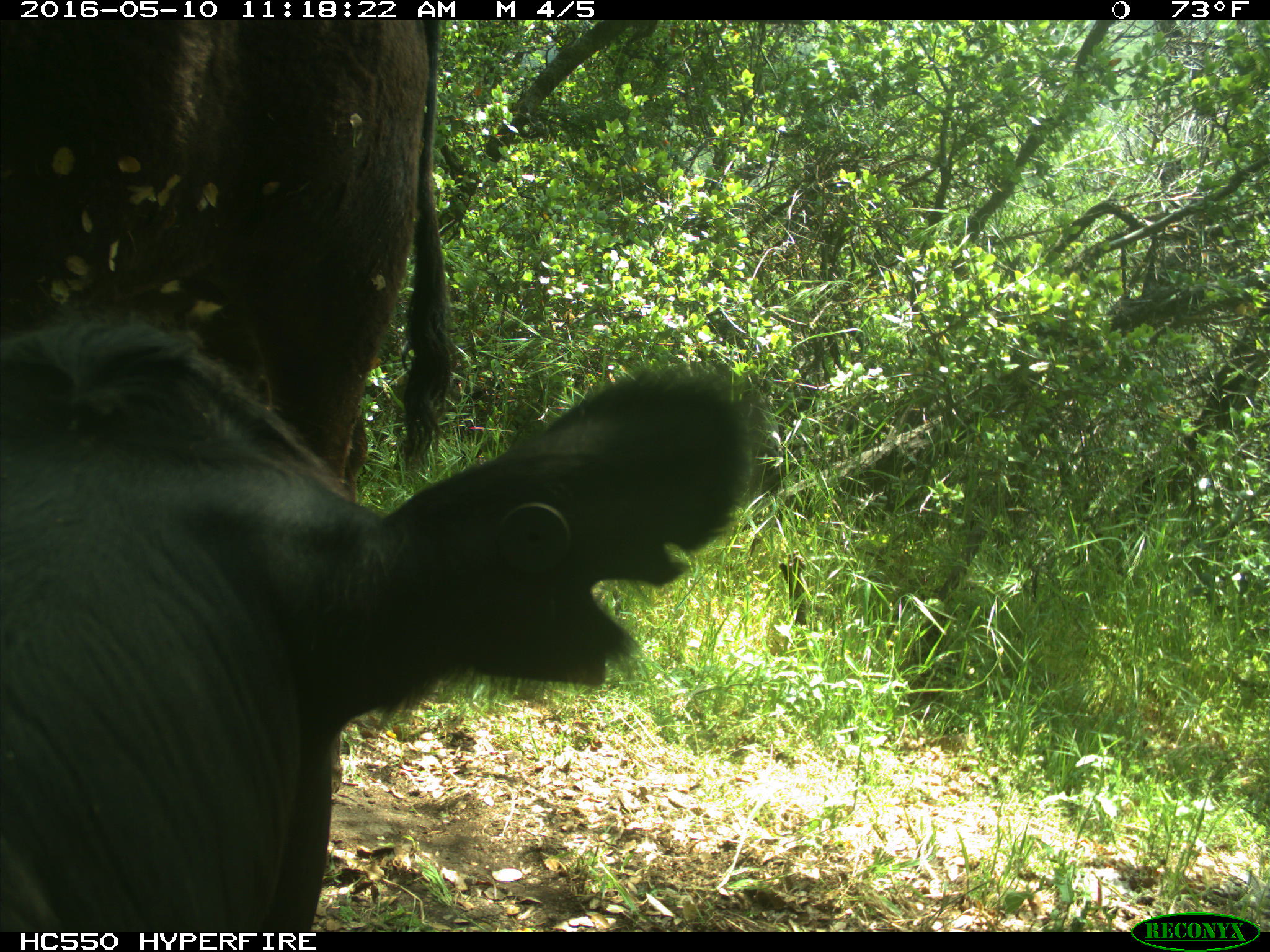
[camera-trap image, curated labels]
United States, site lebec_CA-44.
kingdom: Animalia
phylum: Chordata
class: Mammalia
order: Artiodactyla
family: Bovidae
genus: Bos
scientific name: Bos taurus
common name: domestic cow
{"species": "Bos taurus (domestic cow)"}